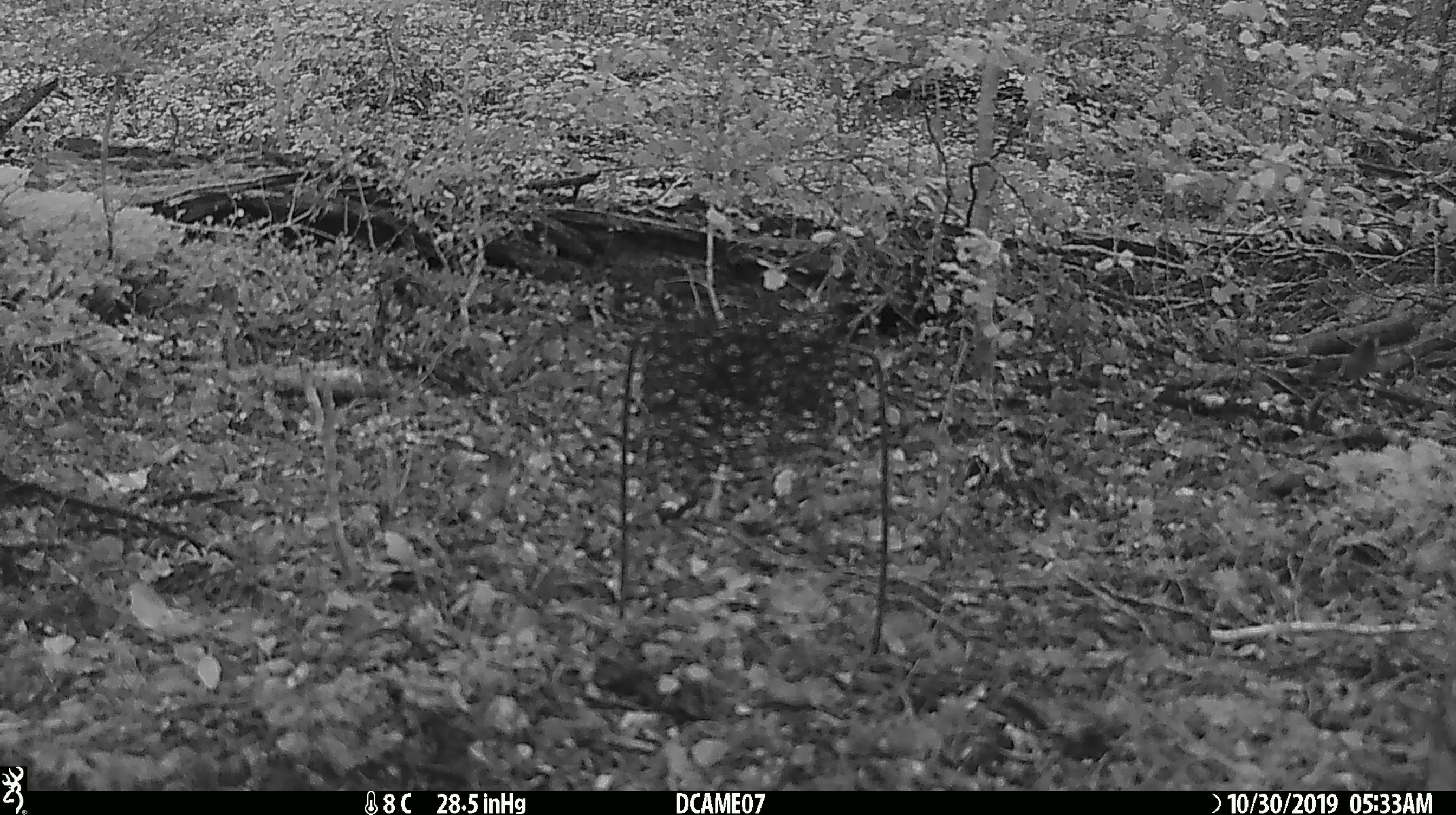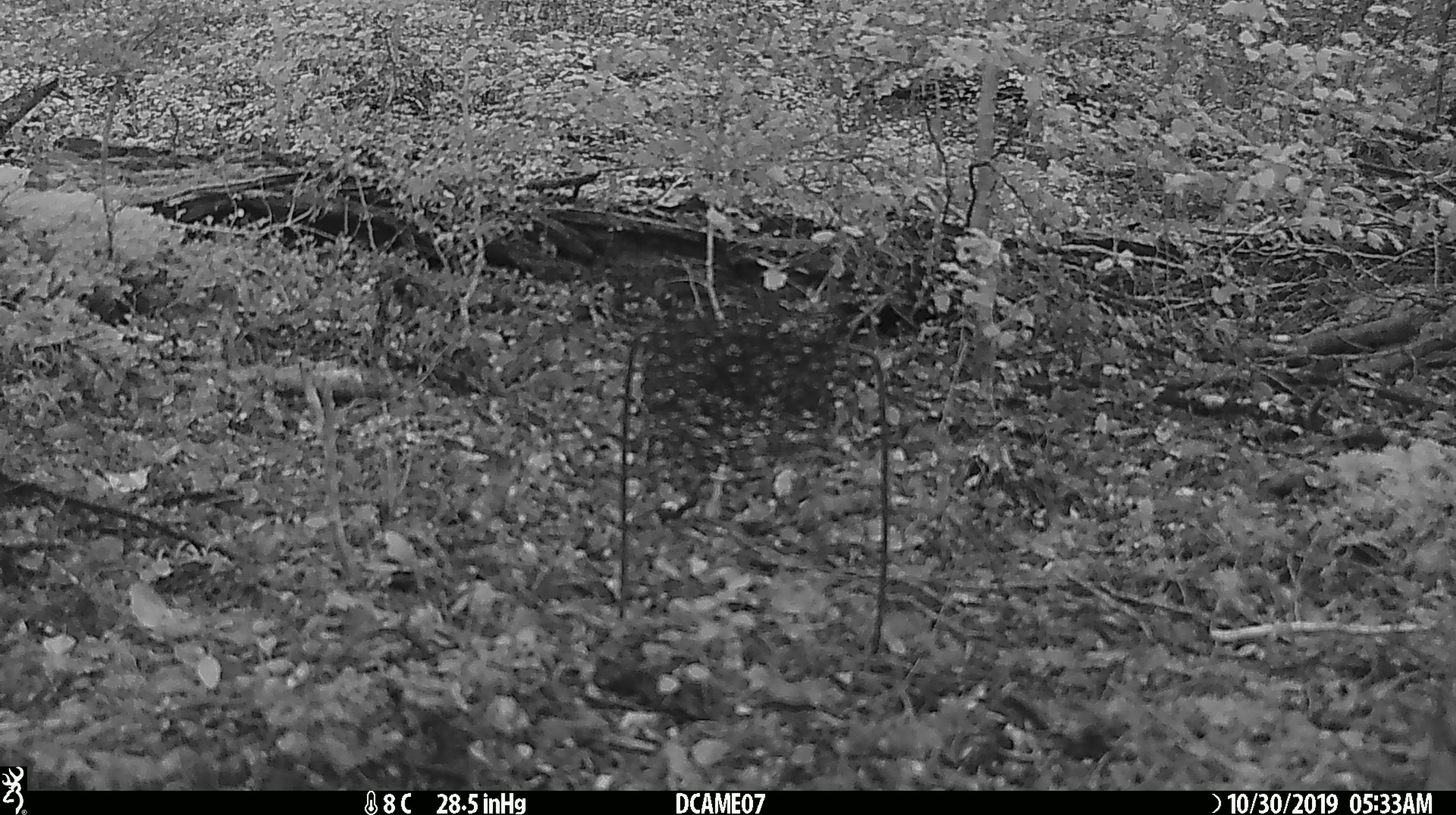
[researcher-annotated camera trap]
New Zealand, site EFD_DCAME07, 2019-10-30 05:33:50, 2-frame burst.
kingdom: Animalia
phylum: Chordata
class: Mammalia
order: Rodentia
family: Muridae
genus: Mus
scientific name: Mus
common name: mouse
Mouse (Mus).